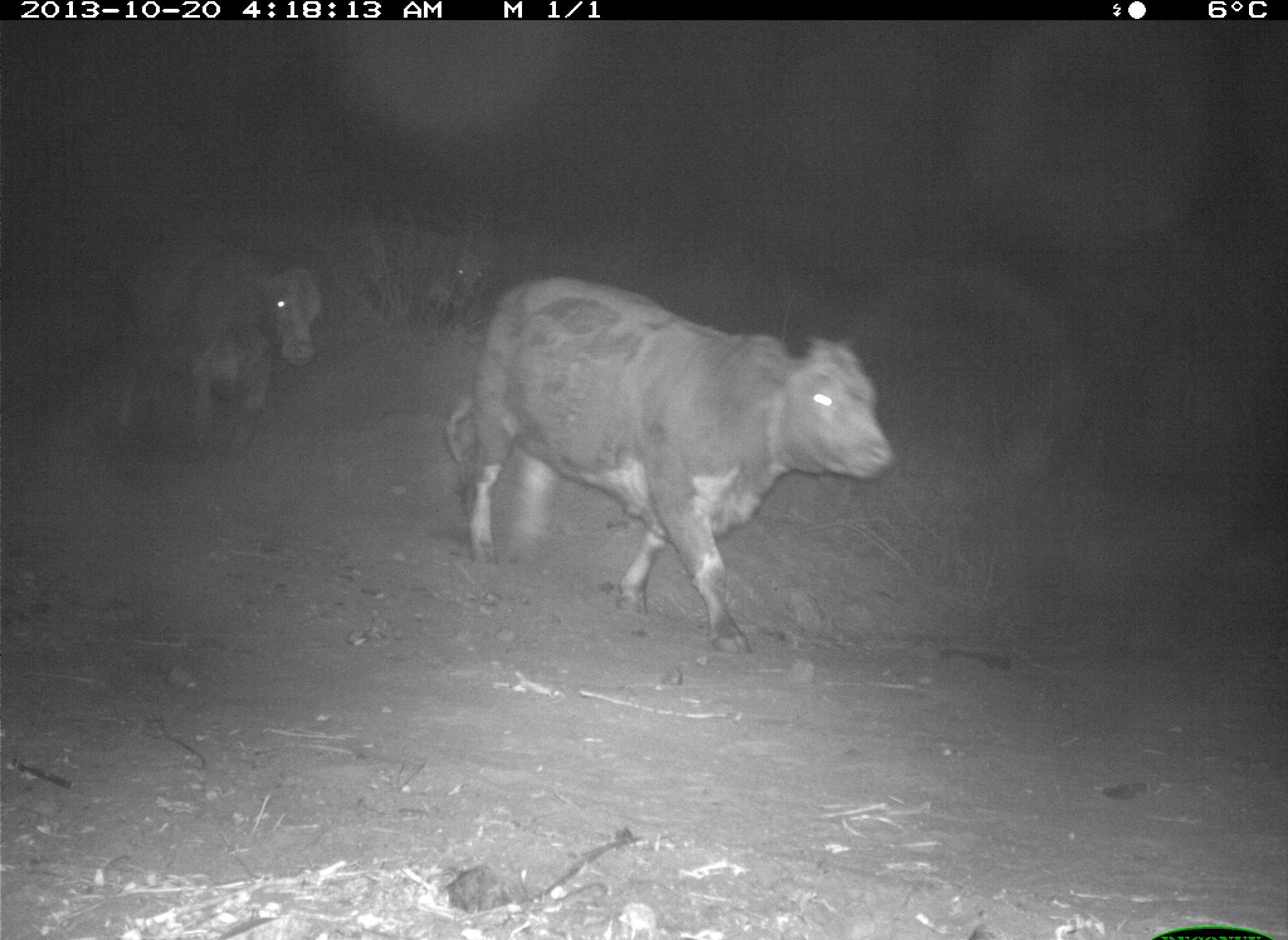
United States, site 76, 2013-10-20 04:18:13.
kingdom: Animalia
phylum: Chordata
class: Mammalia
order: Artiodactyla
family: Bovidae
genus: Bos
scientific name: Bos taurus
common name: cow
Cow (Bos taurus).